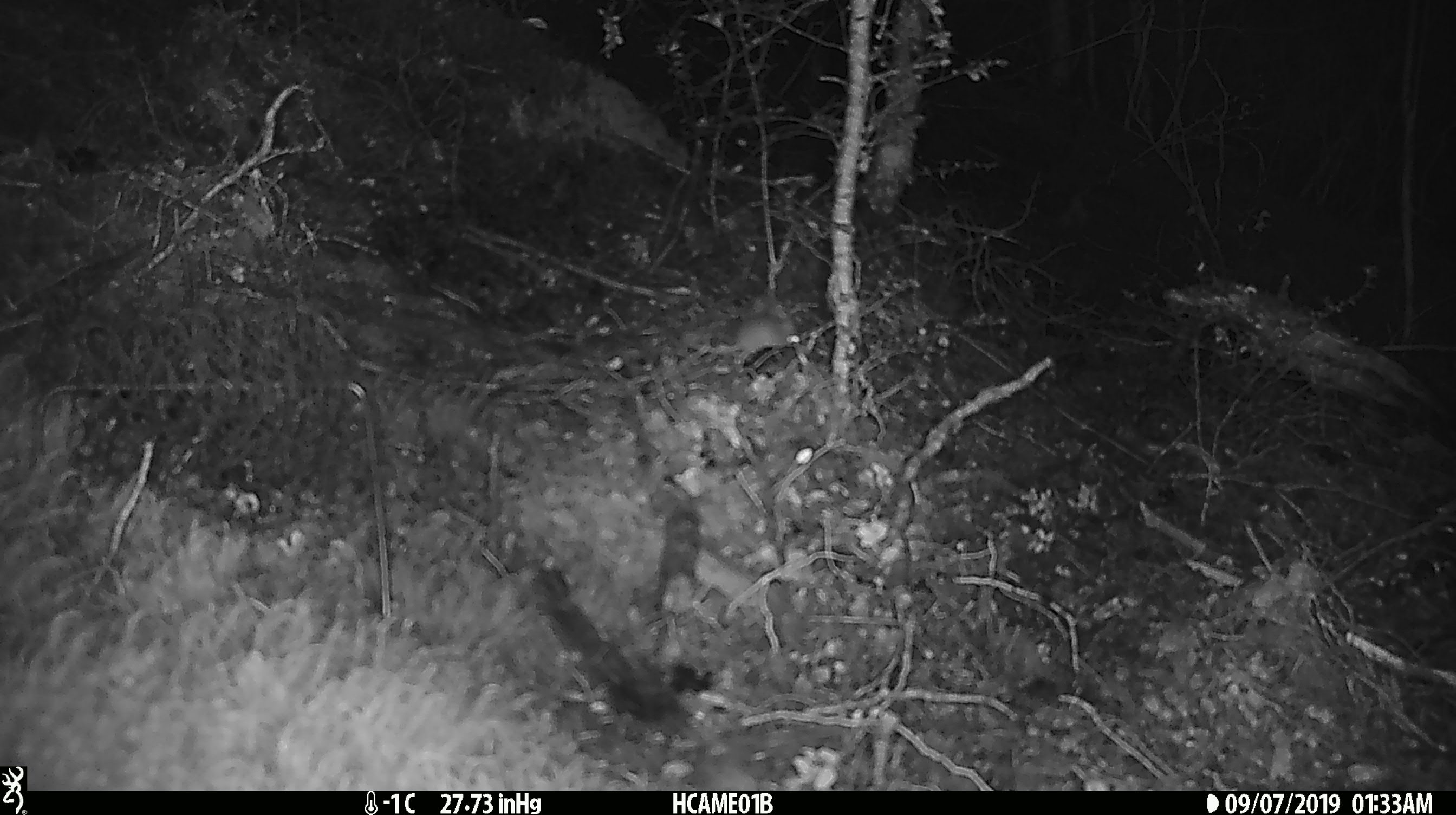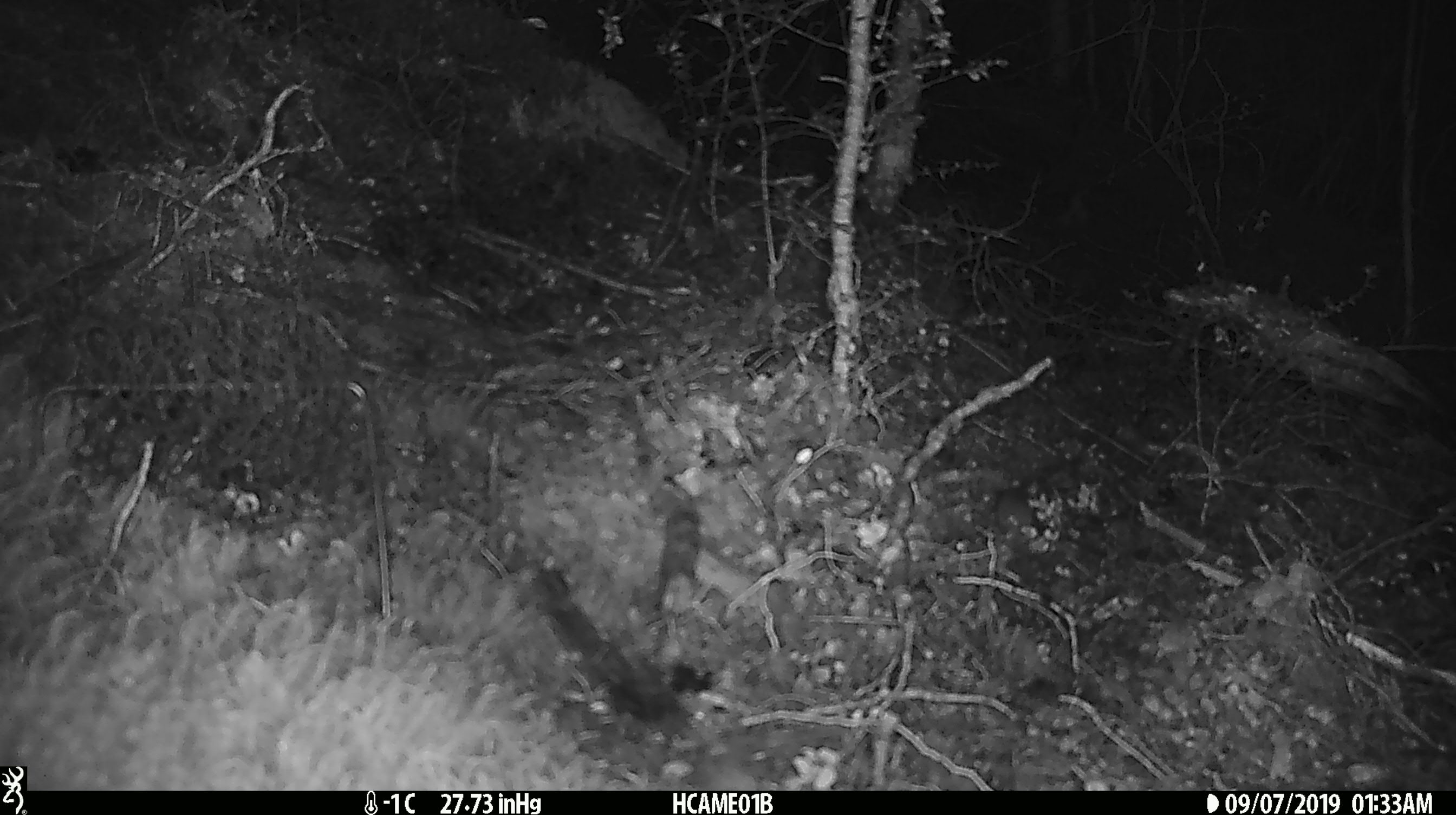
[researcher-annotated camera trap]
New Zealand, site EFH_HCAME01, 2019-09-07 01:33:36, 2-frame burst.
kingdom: Animalia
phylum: Chordata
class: Mammalia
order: Rodentia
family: Muridae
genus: Mus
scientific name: Mus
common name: mouse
Mouse (Mus).